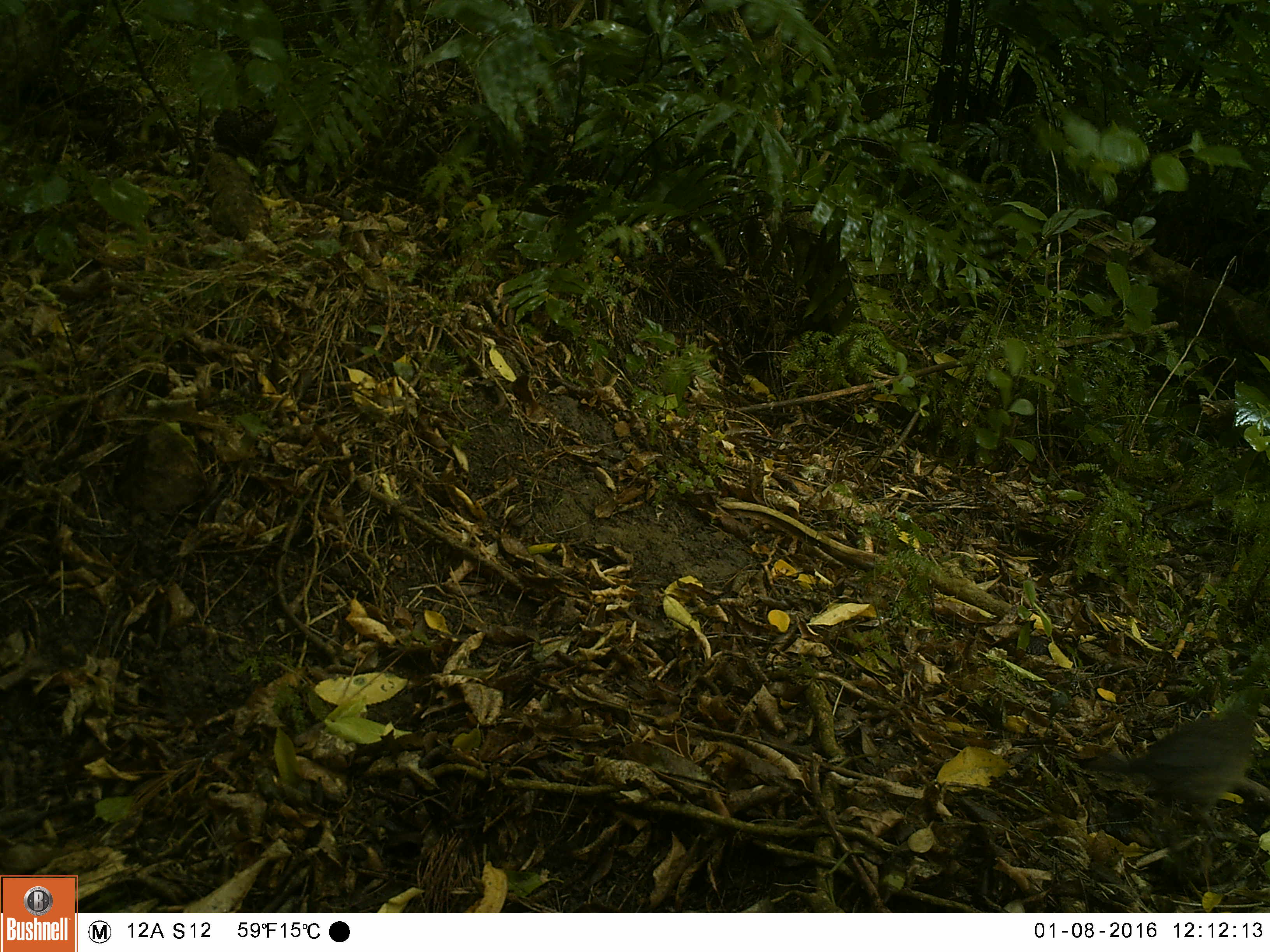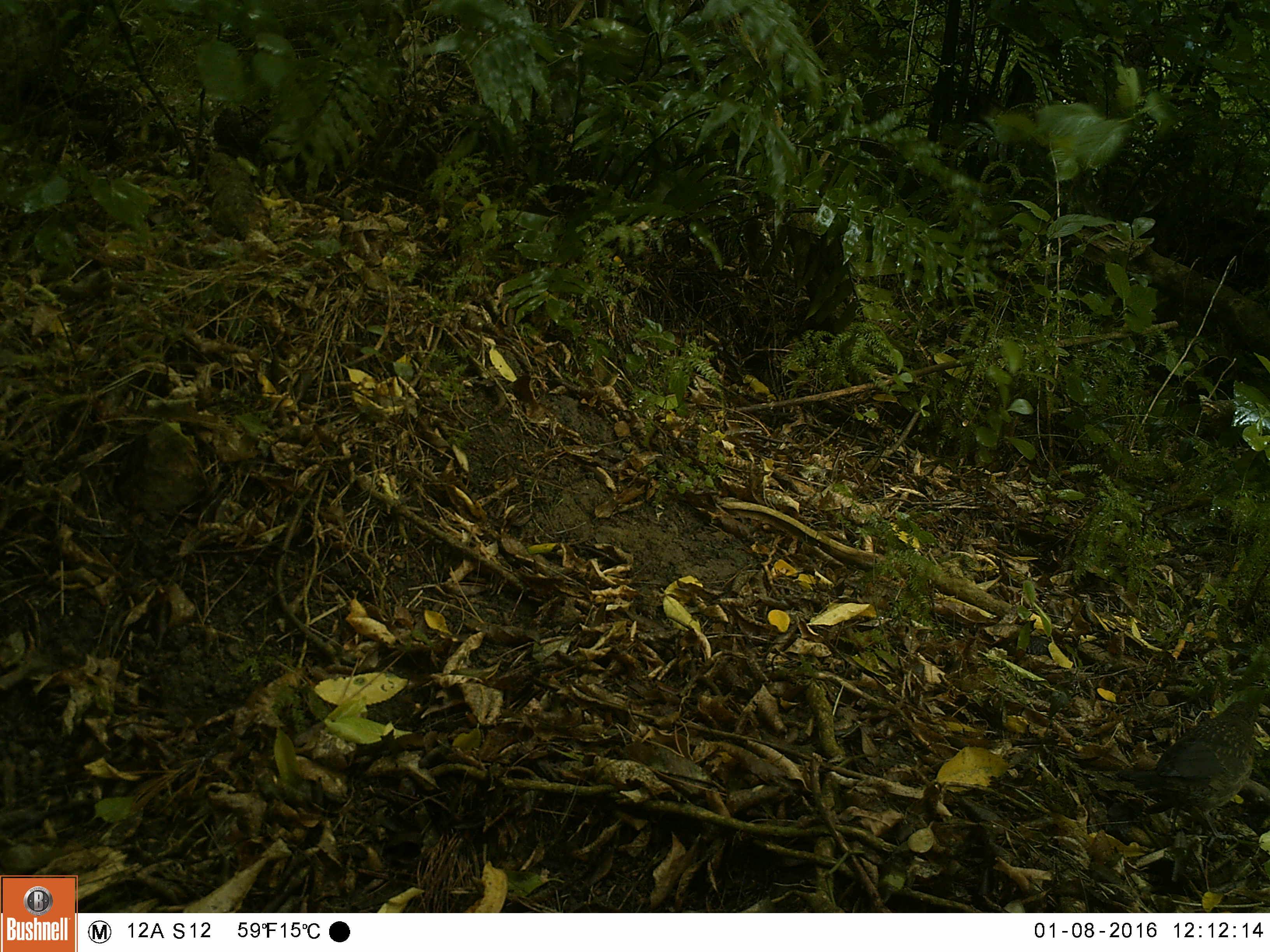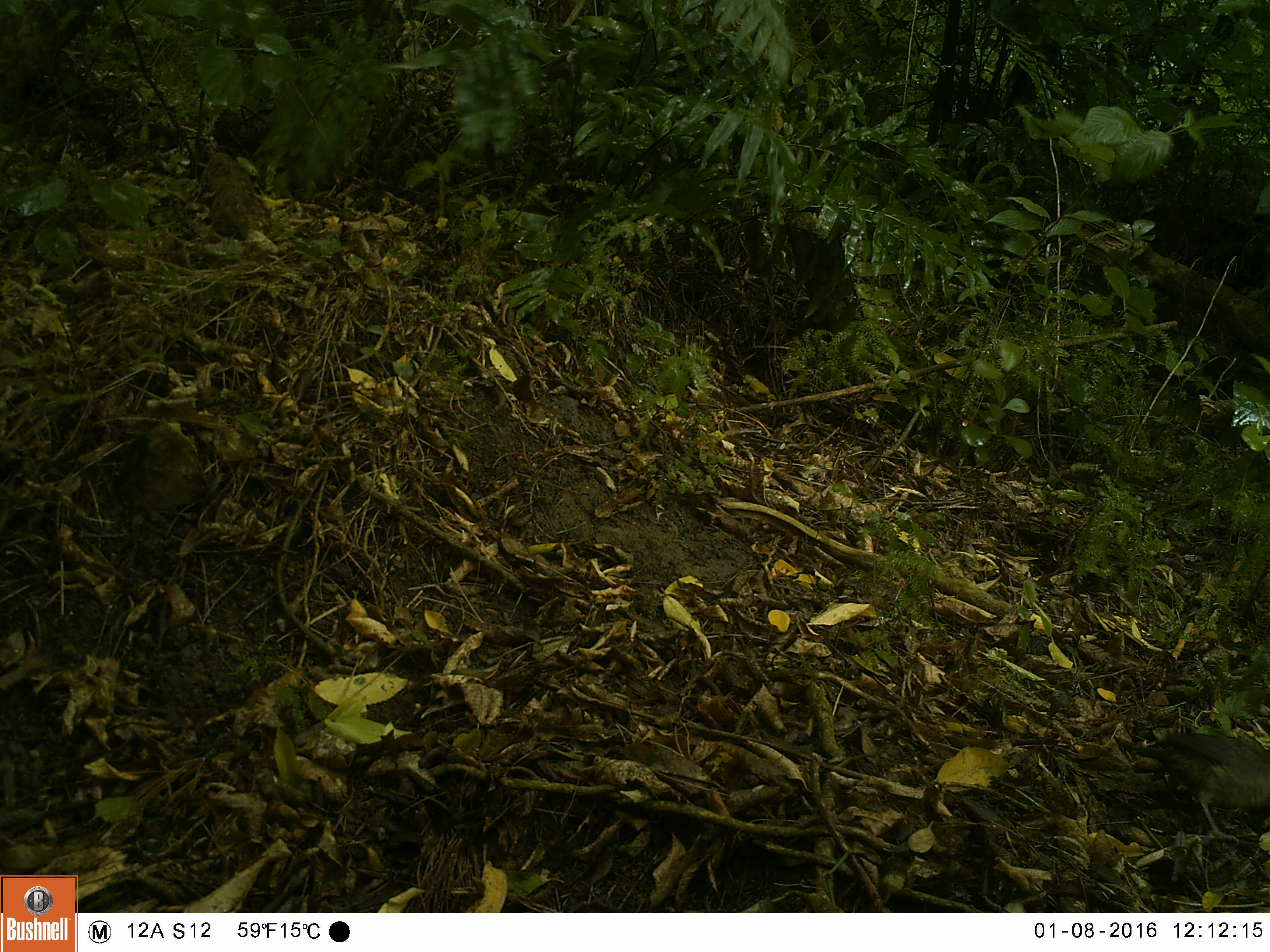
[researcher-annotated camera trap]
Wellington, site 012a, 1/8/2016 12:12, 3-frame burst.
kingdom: Animalia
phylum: Chordata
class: Aves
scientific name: Aves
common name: bird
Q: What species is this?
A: Bird (Aves).